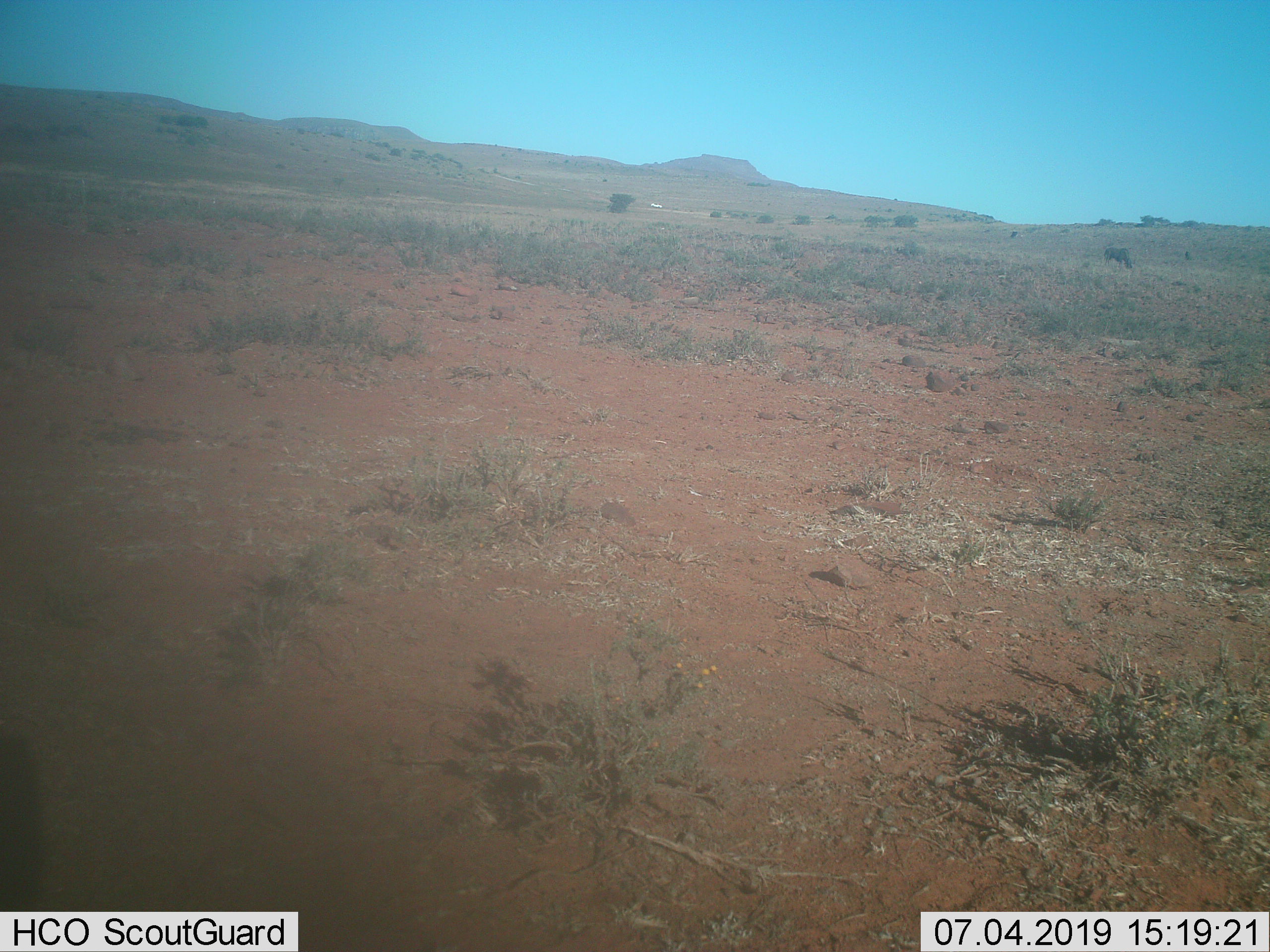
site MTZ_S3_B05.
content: unidentified animal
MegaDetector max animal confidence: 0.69